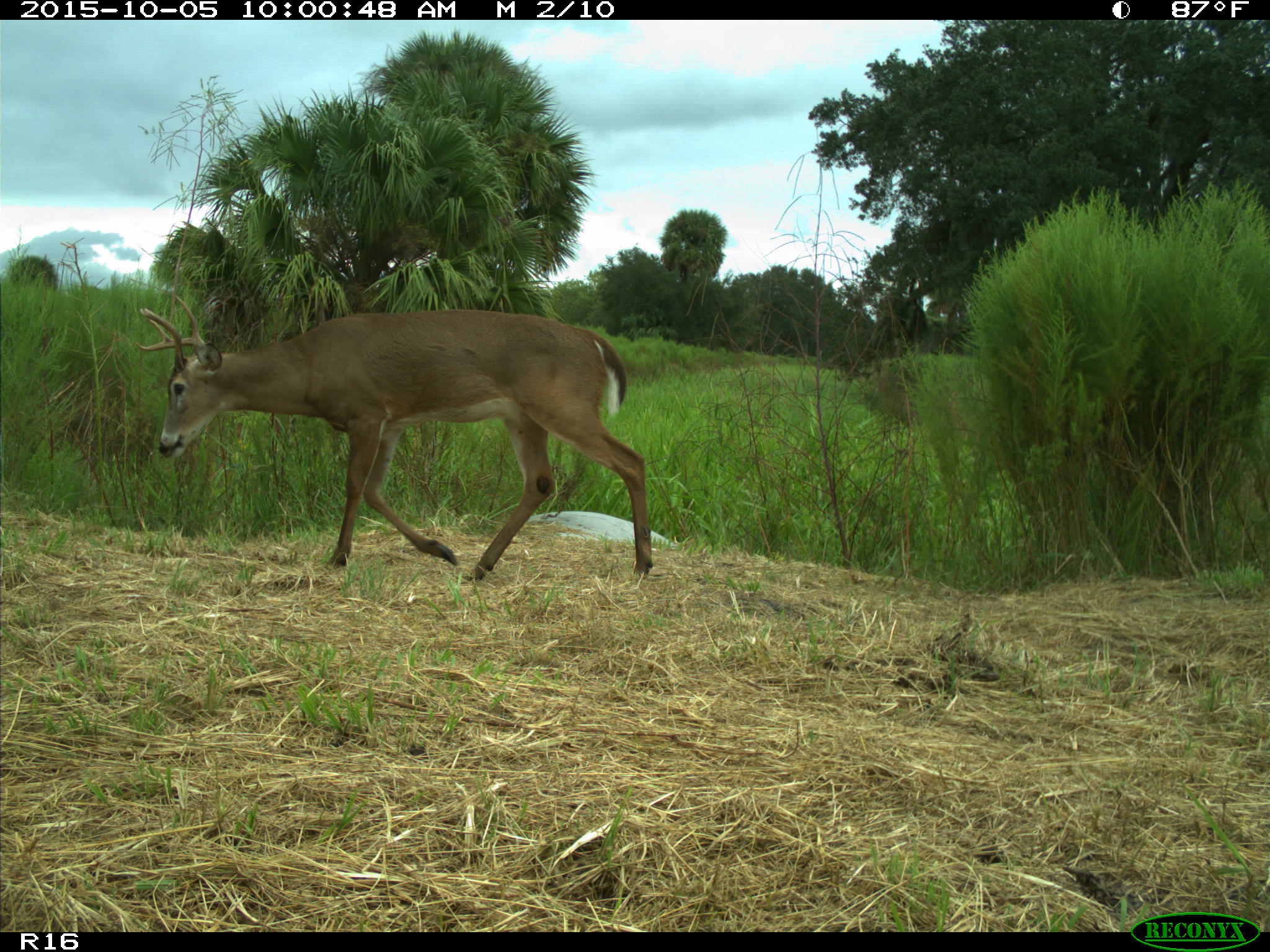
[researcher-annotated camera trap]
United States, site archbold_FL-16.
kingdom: Animalia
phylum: Chordata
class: Mammalia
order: Artiodactyla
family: Cervidae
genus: Odocoileus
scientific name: Odocoileus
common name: deer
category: unidentified deer